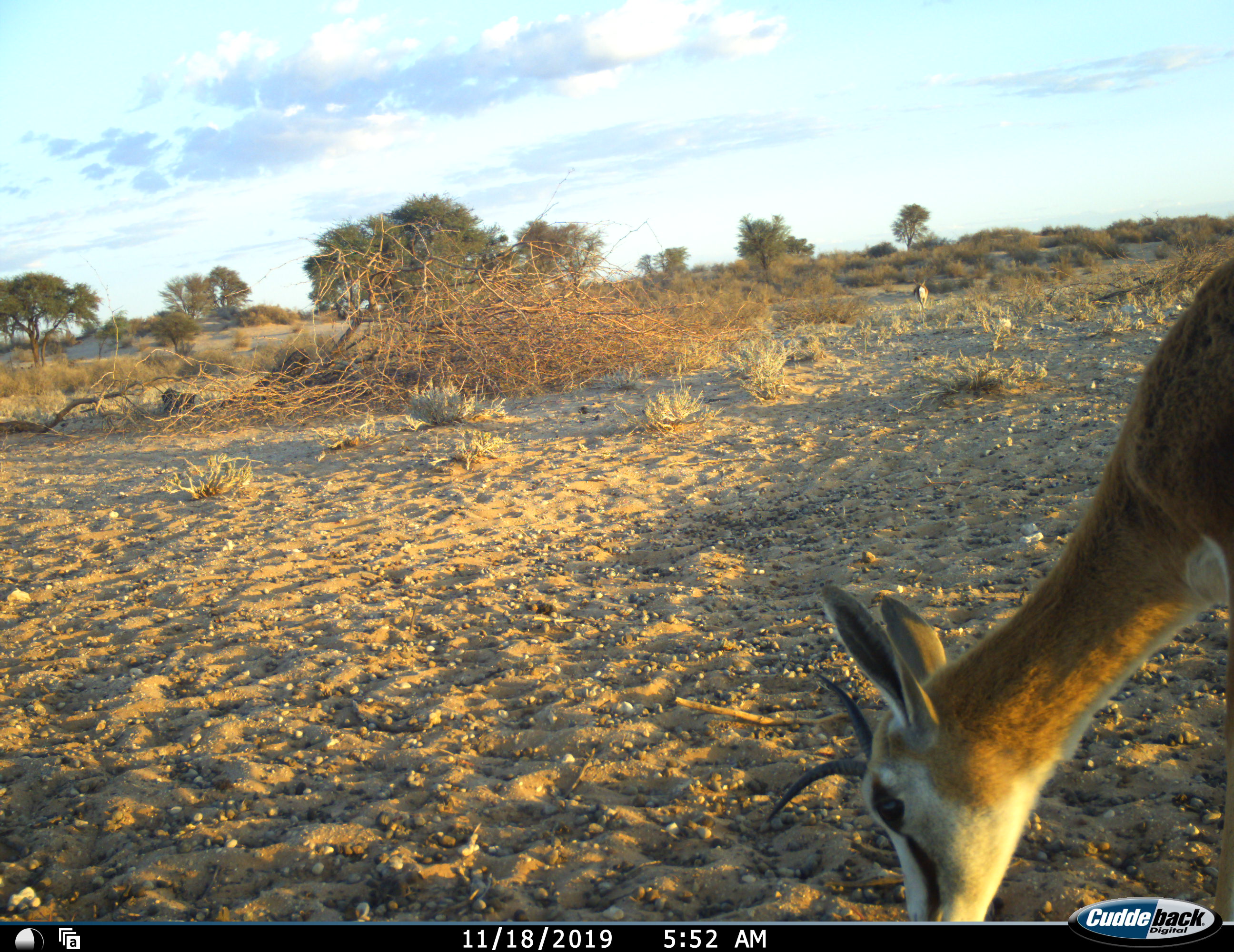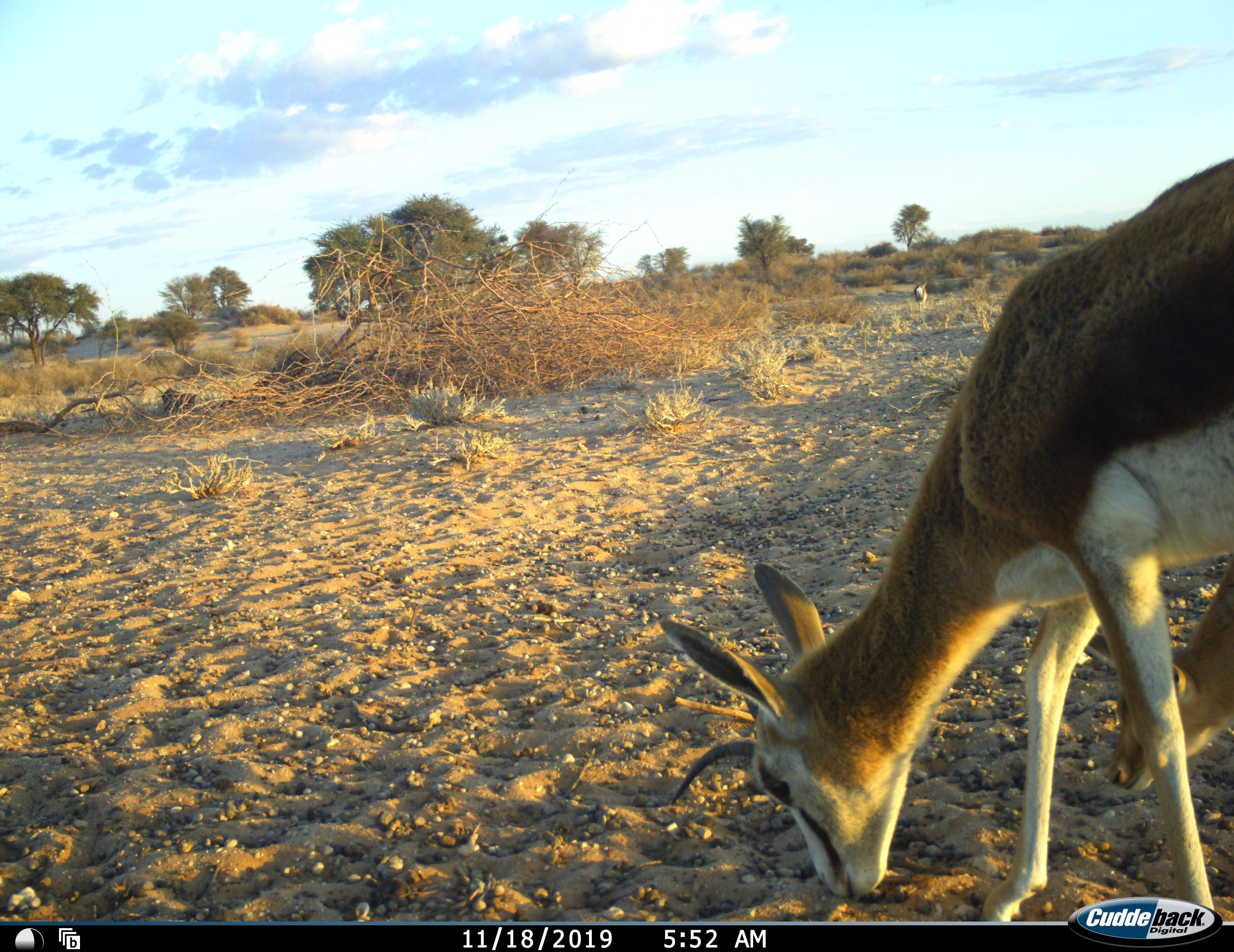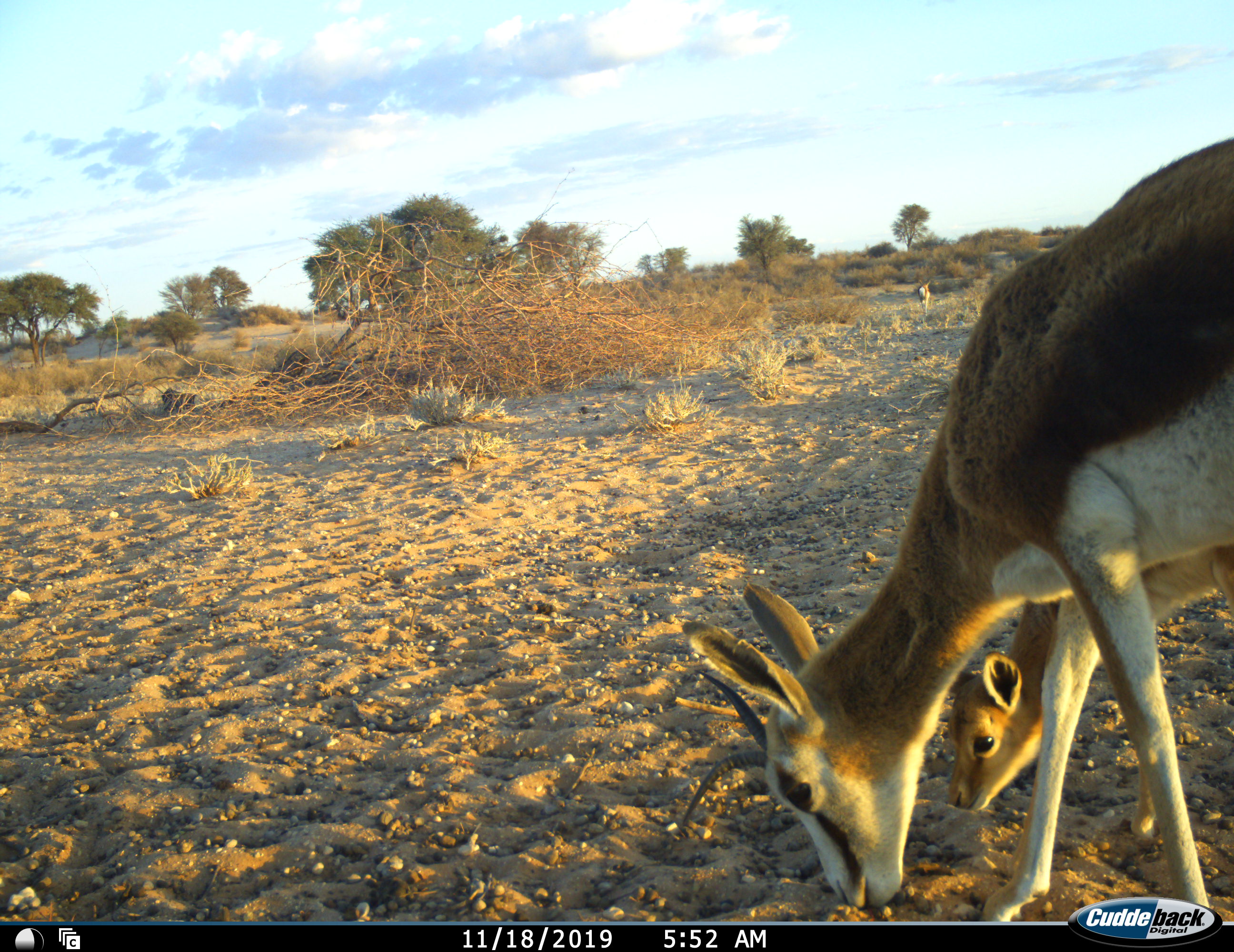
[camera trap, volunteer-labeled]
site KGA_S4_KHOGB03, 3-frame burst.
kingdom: Animalia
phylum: Chordata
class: Mammalia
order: Artiodactyla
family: Bovidae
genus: Antidorcas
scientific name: Antidorcas marsupialis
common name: springbok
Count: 2.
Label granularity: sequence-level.